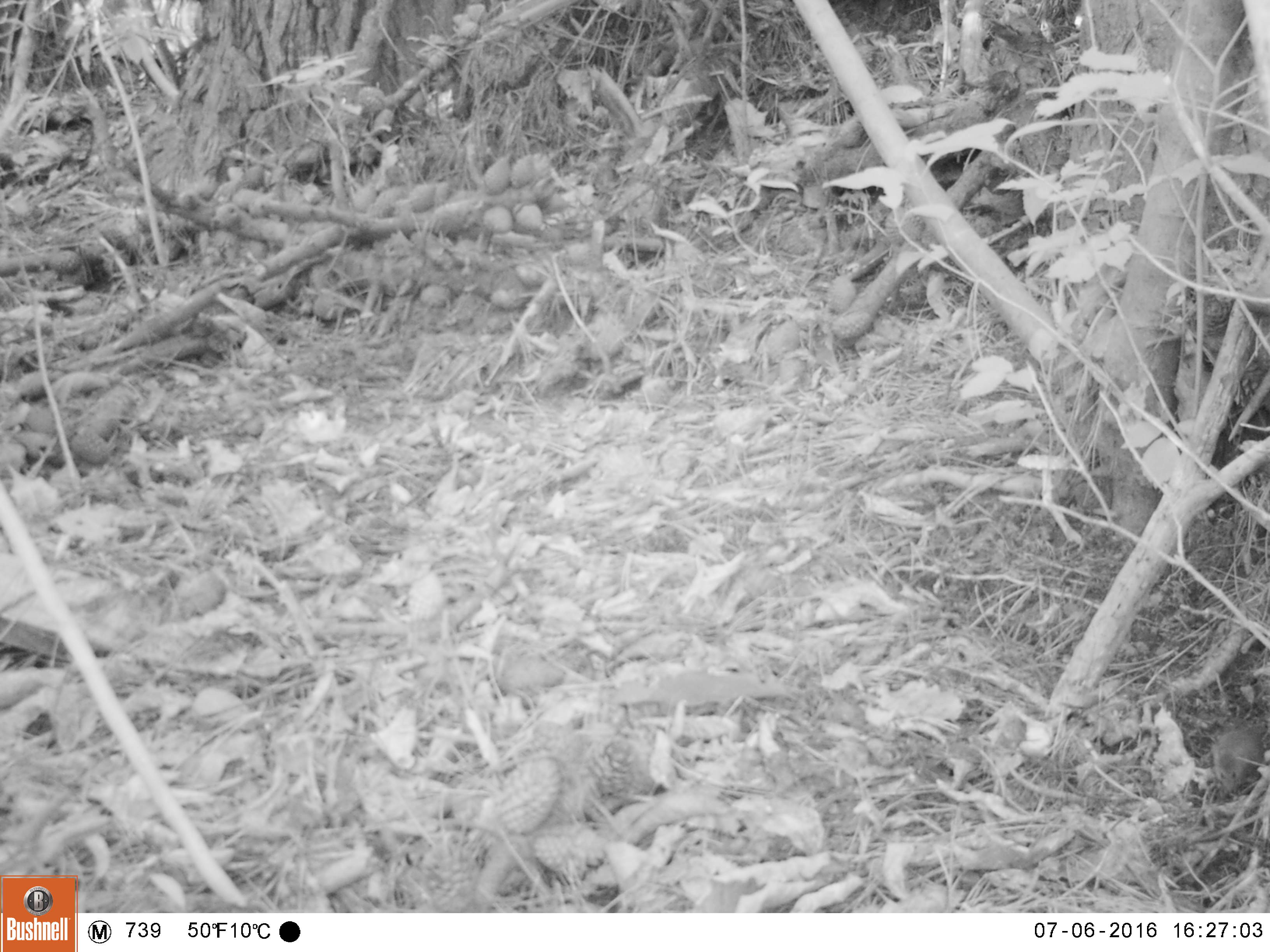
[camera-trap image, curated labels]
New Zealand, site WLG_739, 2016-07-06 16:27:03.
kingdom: Animalia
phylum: Chordata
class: Mammalia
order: Rodentia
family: Muridae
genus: Mus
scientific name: Mus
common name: mouse